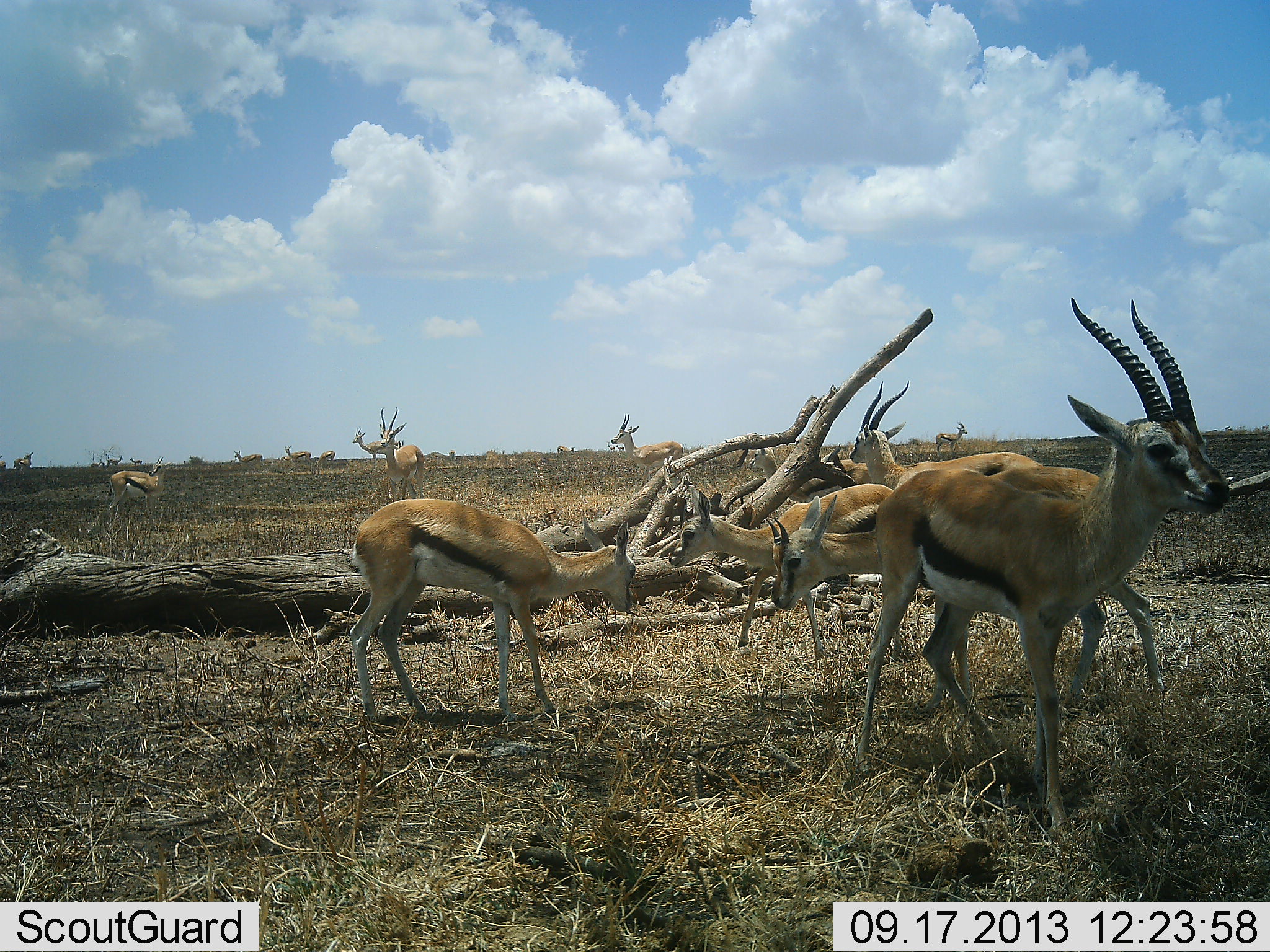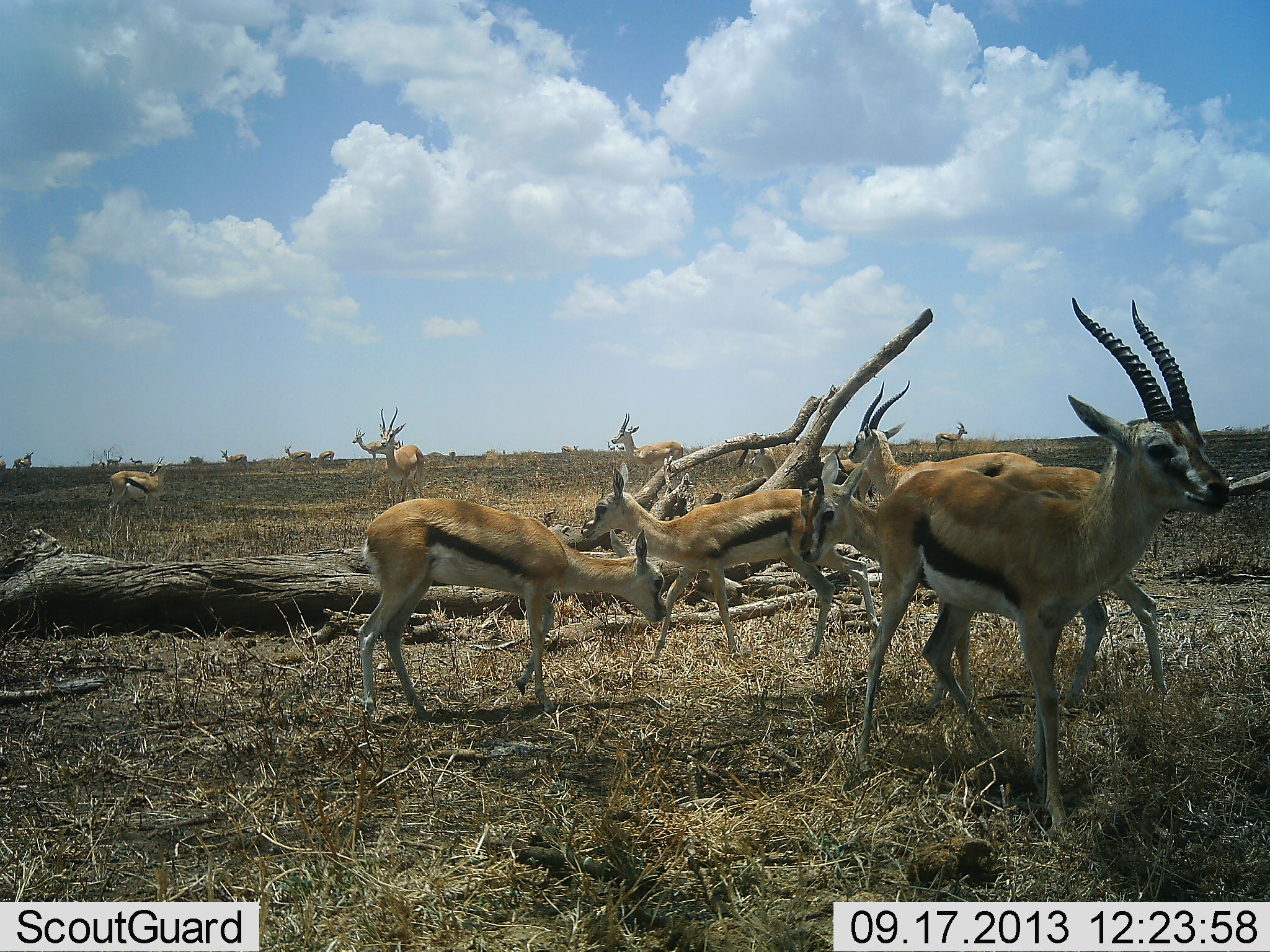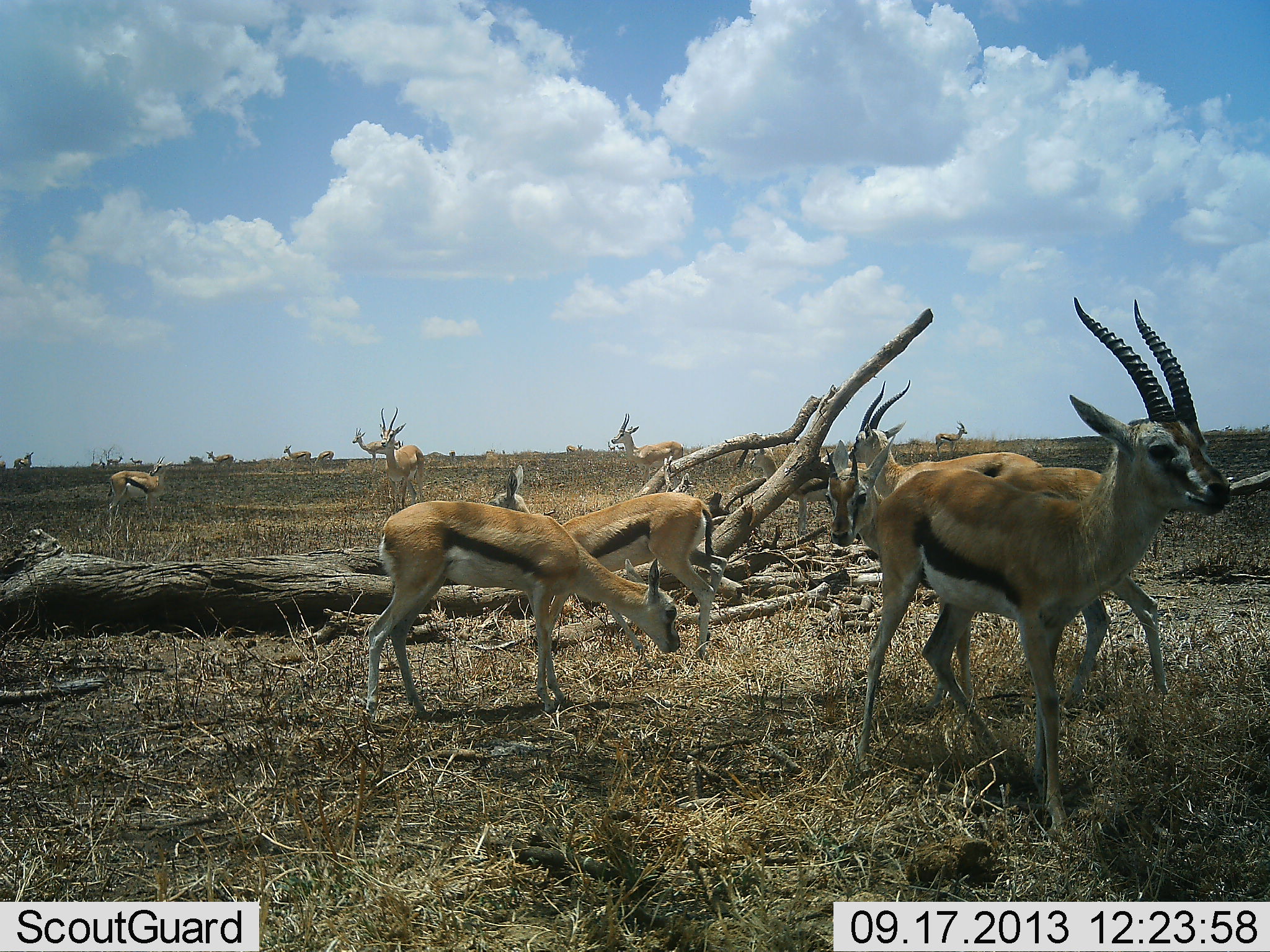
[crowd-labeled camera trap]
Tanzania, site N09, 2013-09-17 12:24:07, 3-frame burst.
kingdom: Animalia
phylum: Chordata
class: Mammalia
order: Artiodactyla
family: Bovidae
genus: Eudorcas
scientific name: Eudorcas thomsonii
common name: thomson's gazelle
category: gazellethomsons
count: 11-50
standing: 85%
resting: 11%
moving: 74%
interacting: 22%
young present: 19%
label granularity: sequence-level